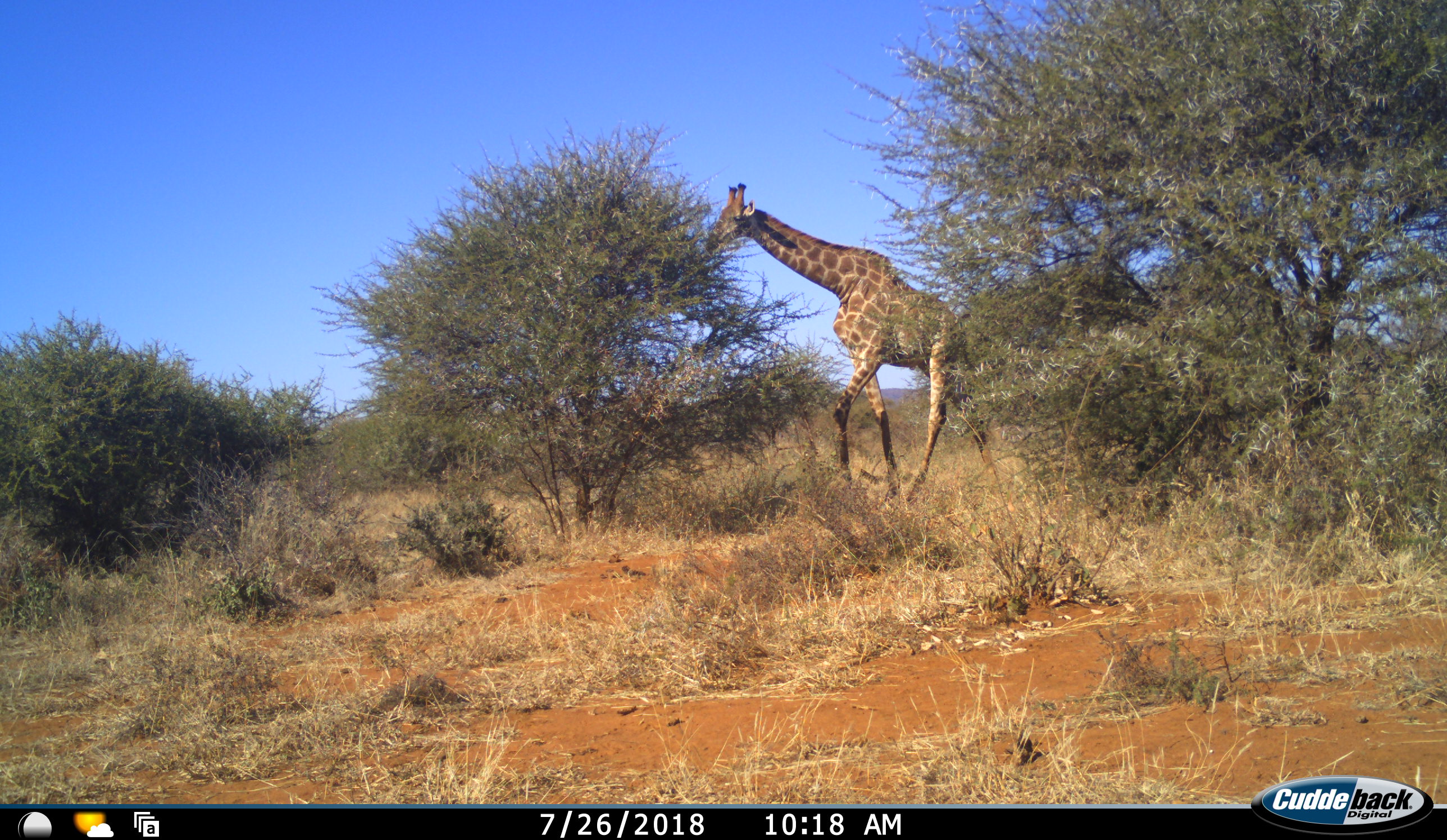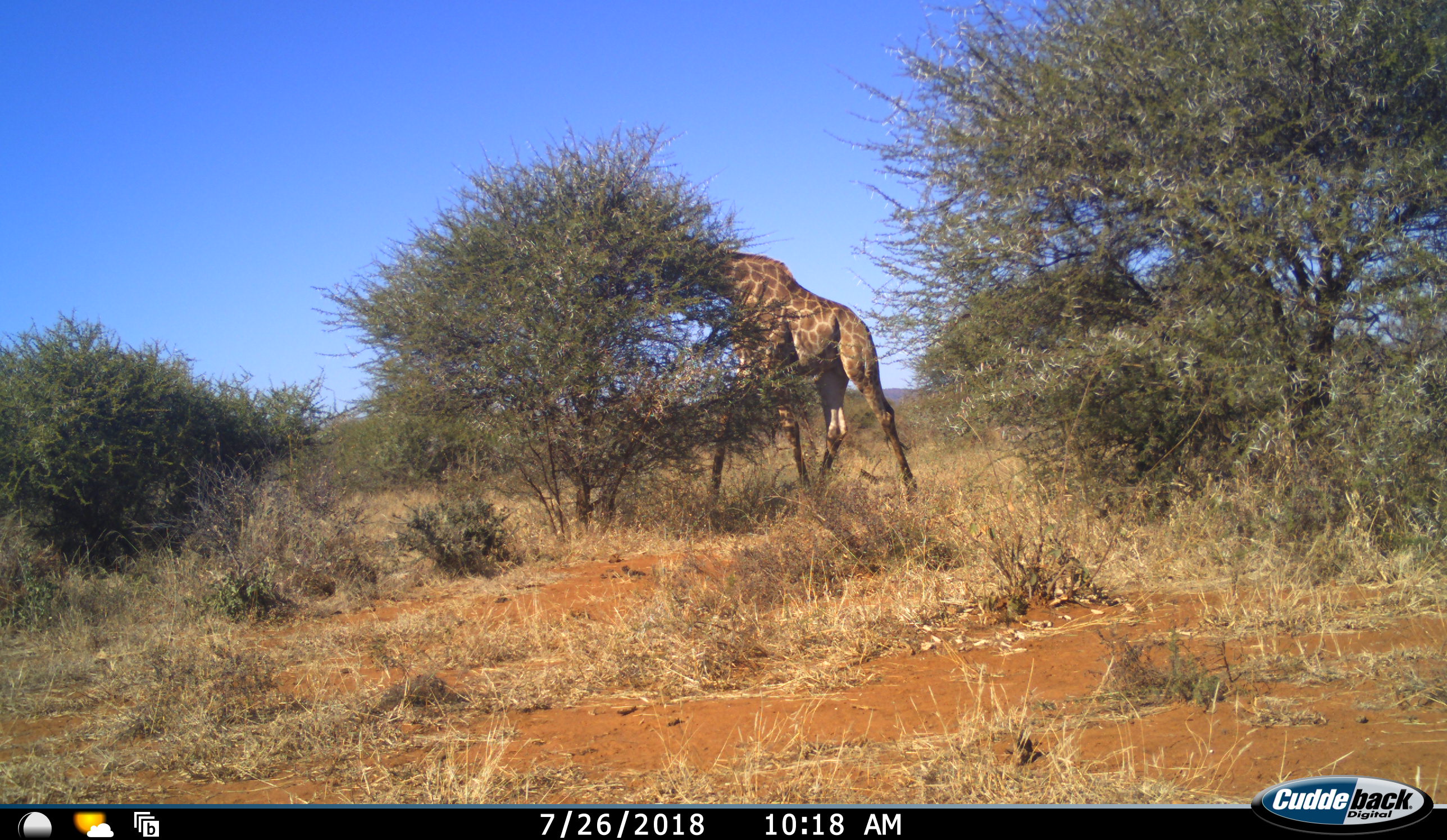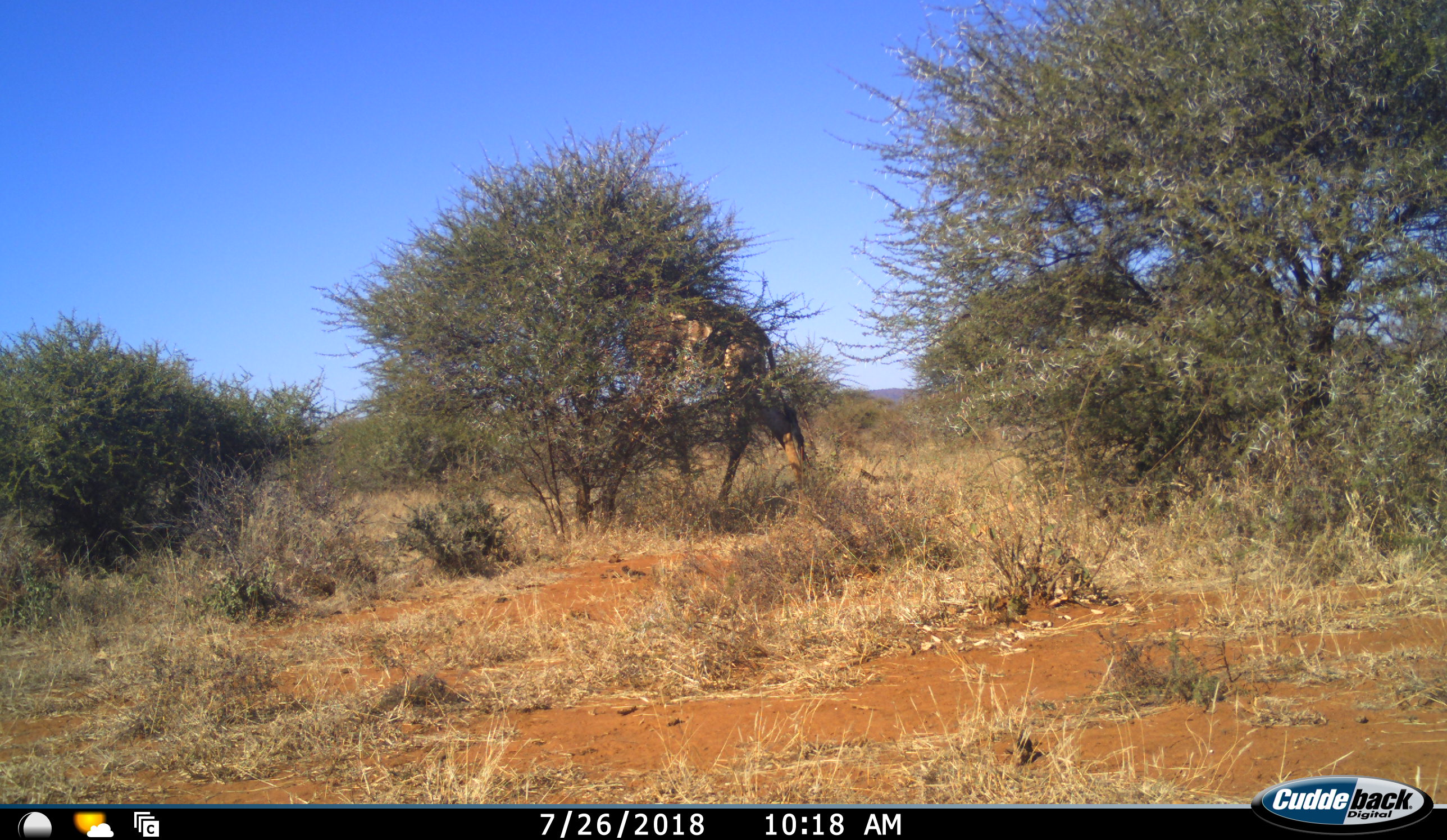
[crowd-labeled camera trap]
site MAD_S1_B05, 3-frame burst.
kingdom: Animalia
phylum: Chordata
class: Mammalia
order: Artiodactyla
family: Giraffidae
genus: Giraffa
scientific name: Giraffa camelopardalis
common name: giraffe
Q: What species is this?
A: Giraffe (Giraffa camelopardalis).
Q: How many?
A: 1.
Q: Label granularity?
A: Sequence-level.